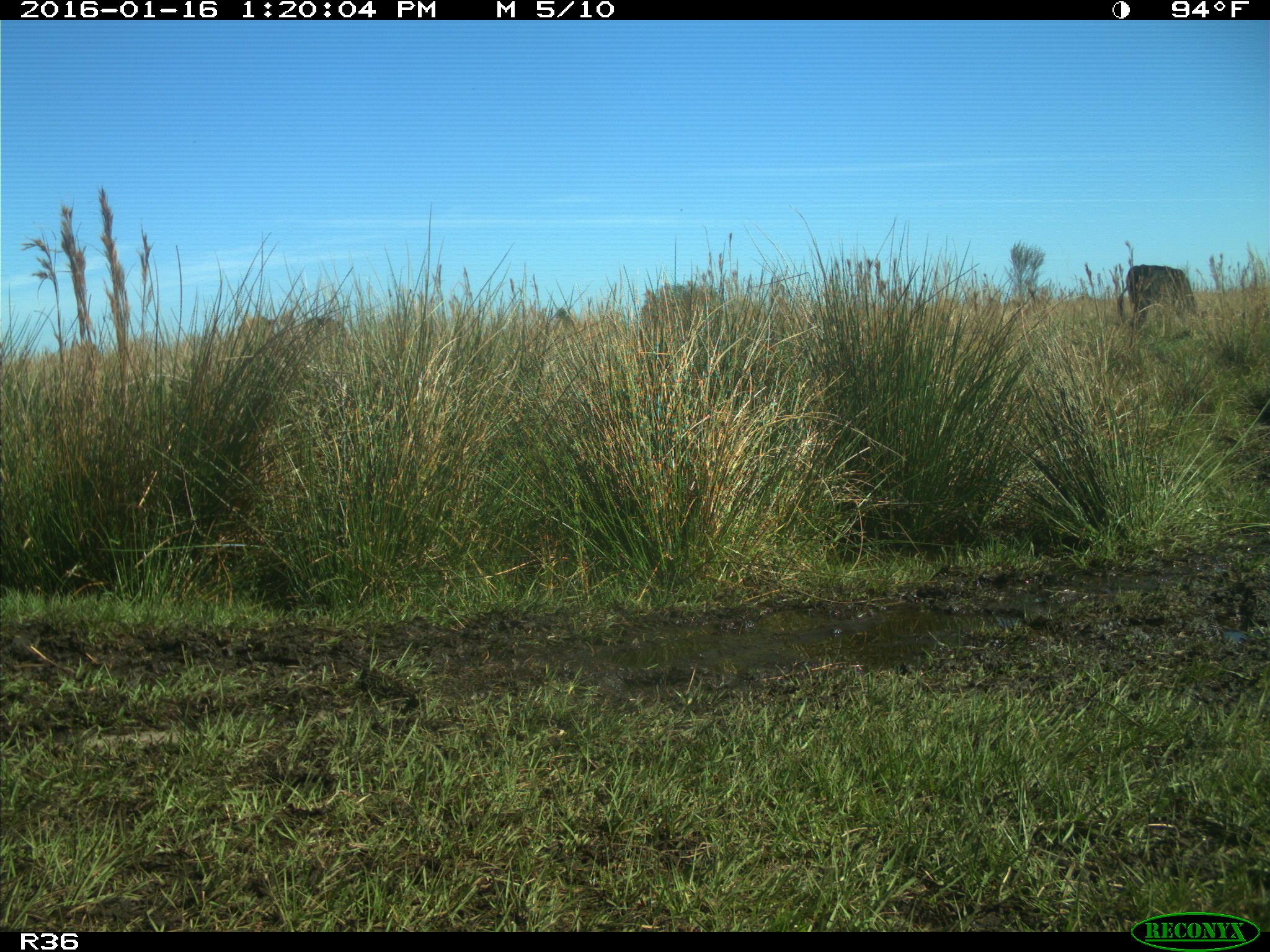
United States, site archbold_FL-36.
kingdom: Animalia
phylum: Chordata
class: Mammalia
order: Artiodactyla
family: Bovidae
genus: Bos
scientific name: Bos taurus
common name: domestic cow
Bos taurus (domestic cow).